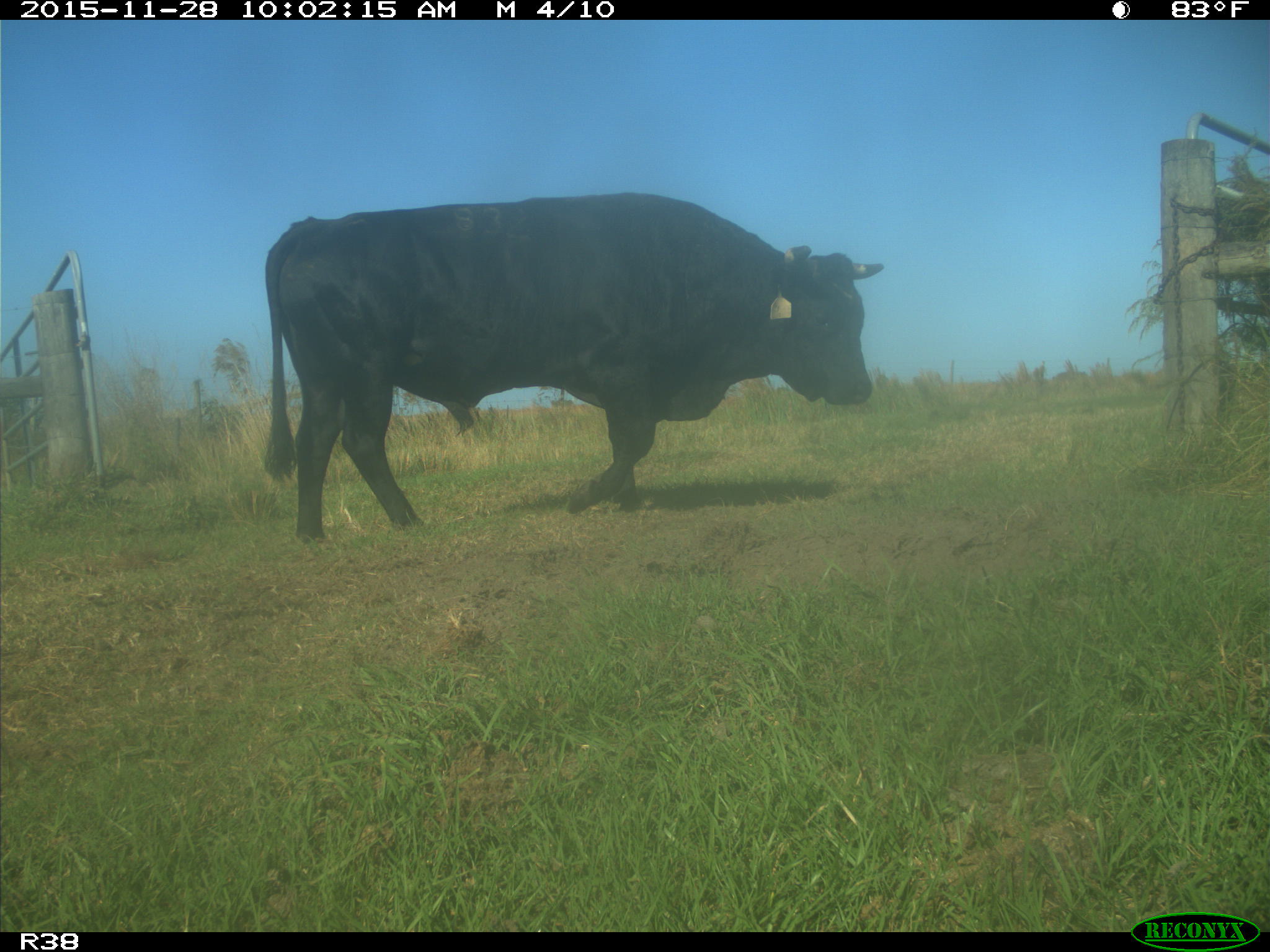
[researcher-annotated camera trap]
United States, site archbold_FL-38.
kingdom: Animalia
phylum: Chordata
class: Mammalia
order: Artiodactyla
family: Bovidae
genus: Bos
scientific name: Bos taurus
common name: domestic cow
Bos taurus (domestic cow).